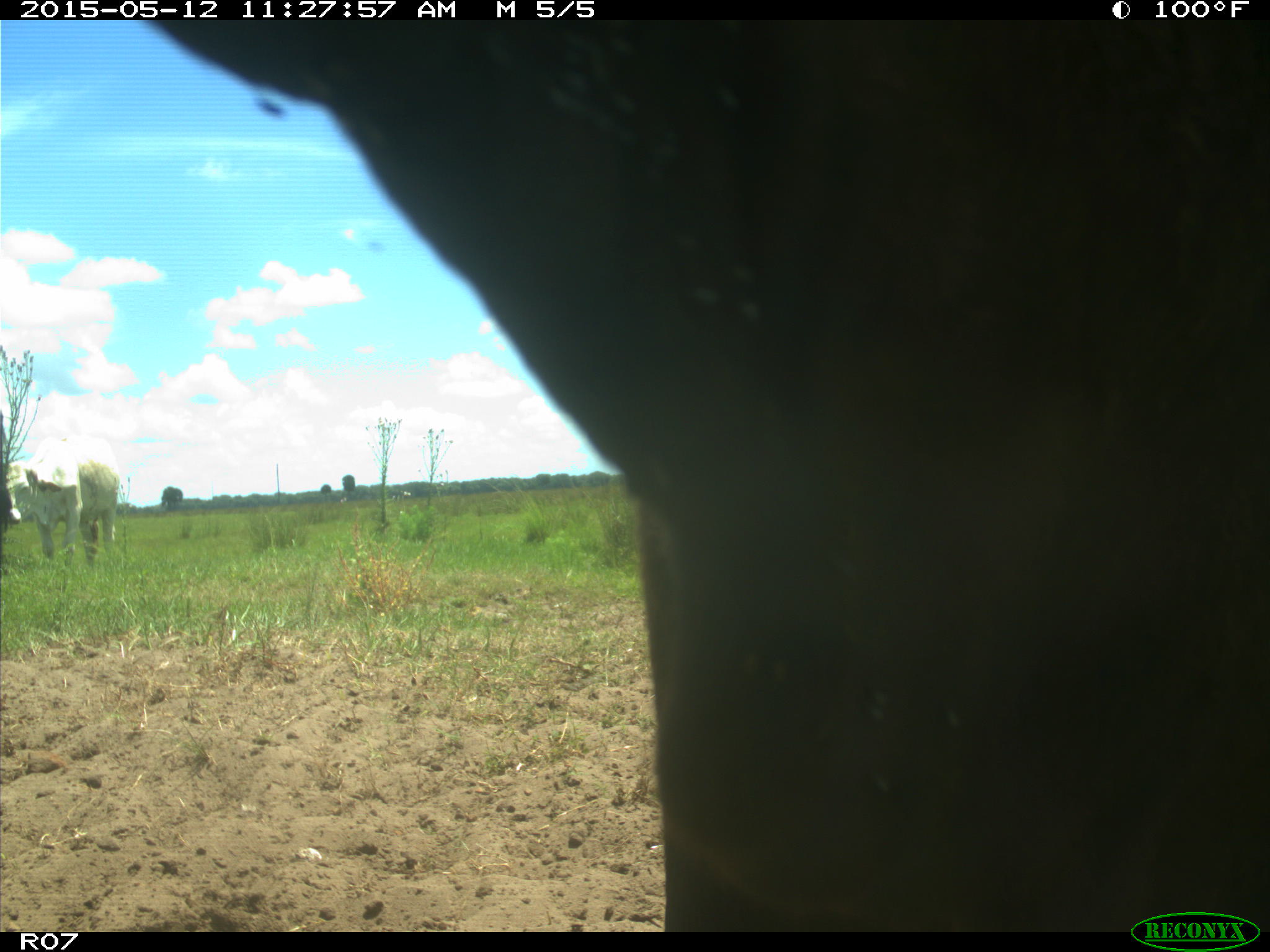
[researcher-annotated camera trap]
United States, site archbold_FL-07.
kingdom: Animalia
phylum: Chordata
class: Mammalia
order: Artiodactyla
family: Bovidae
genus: Bos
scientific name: Bos taurus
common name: domestic cow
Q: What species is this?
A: Bos taurus (domestic cow).